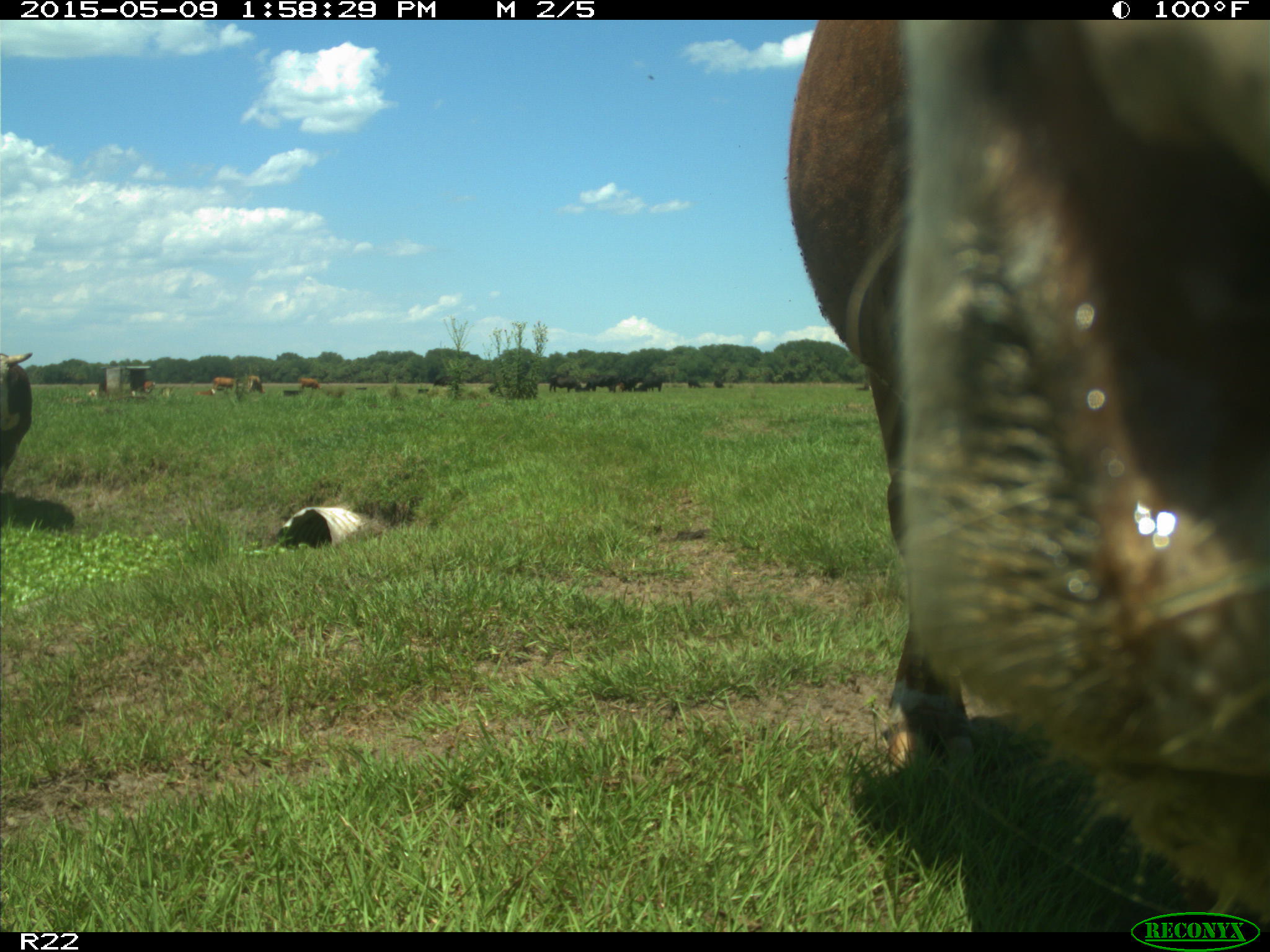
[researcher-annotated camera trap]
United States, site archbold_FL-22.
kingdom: Animalia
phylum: Chordata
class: Mammalia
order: Artiodactyla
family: Bovidae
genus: Bos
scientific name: Bos taurus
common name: domestic cow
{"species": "Bos taurus (domestic cow)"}